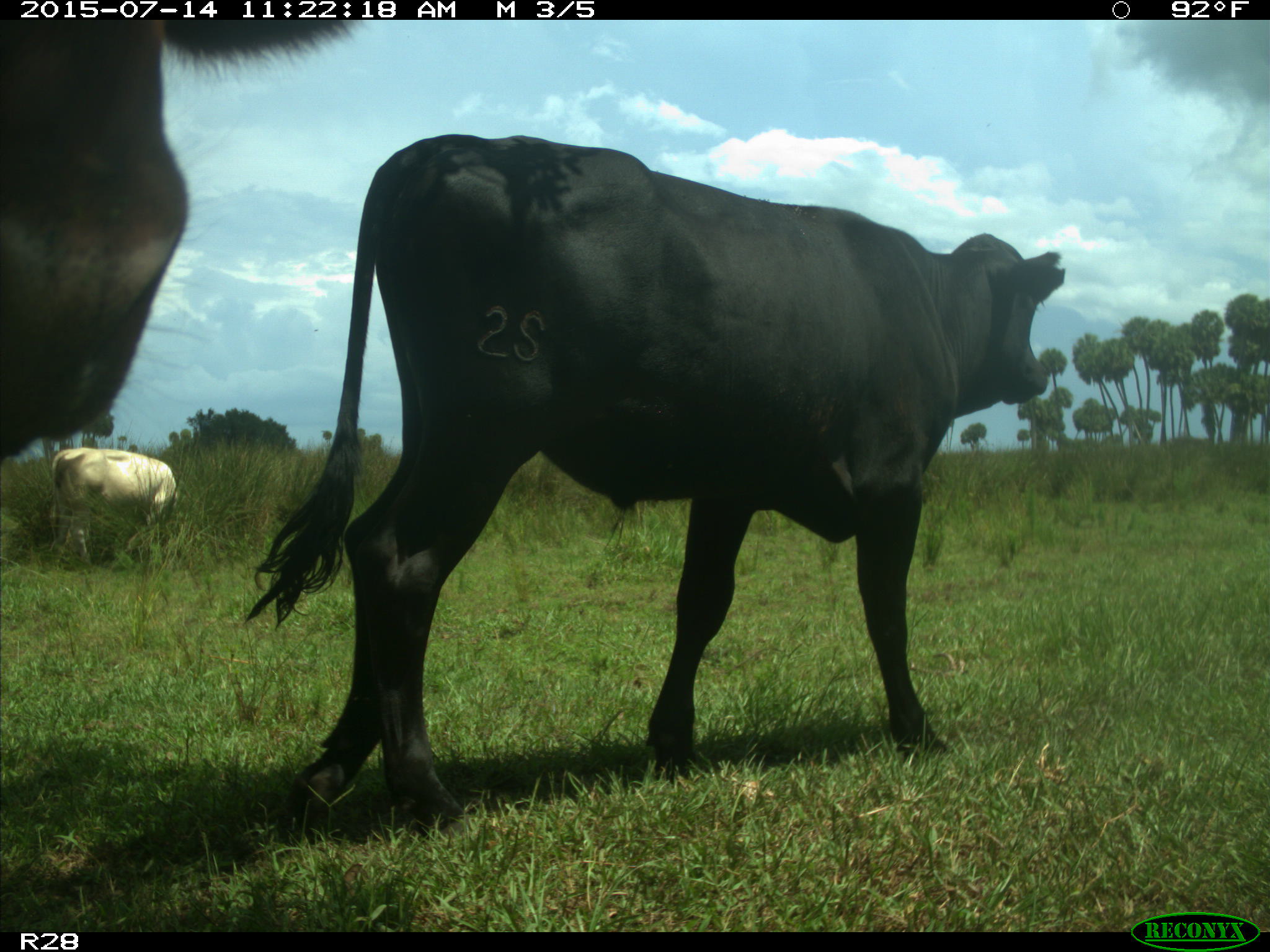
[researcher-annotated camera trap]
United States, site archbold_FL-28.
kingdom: Animalia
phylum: Chordata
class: Mammalia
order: Artiodactyla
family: Bovidae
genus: Bos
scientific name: Bos taurus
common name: domestic cow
Bos taurus (domestic cow).